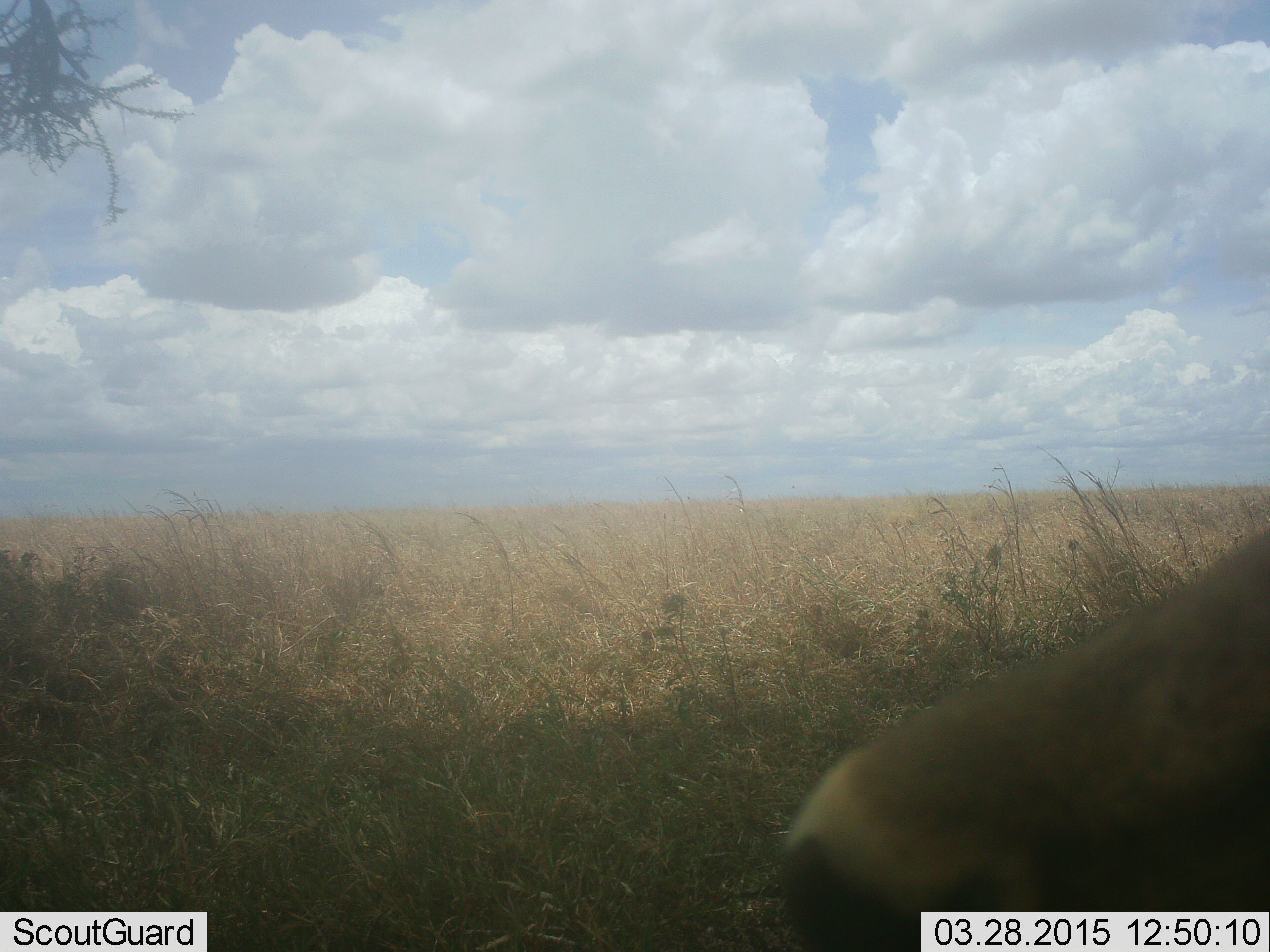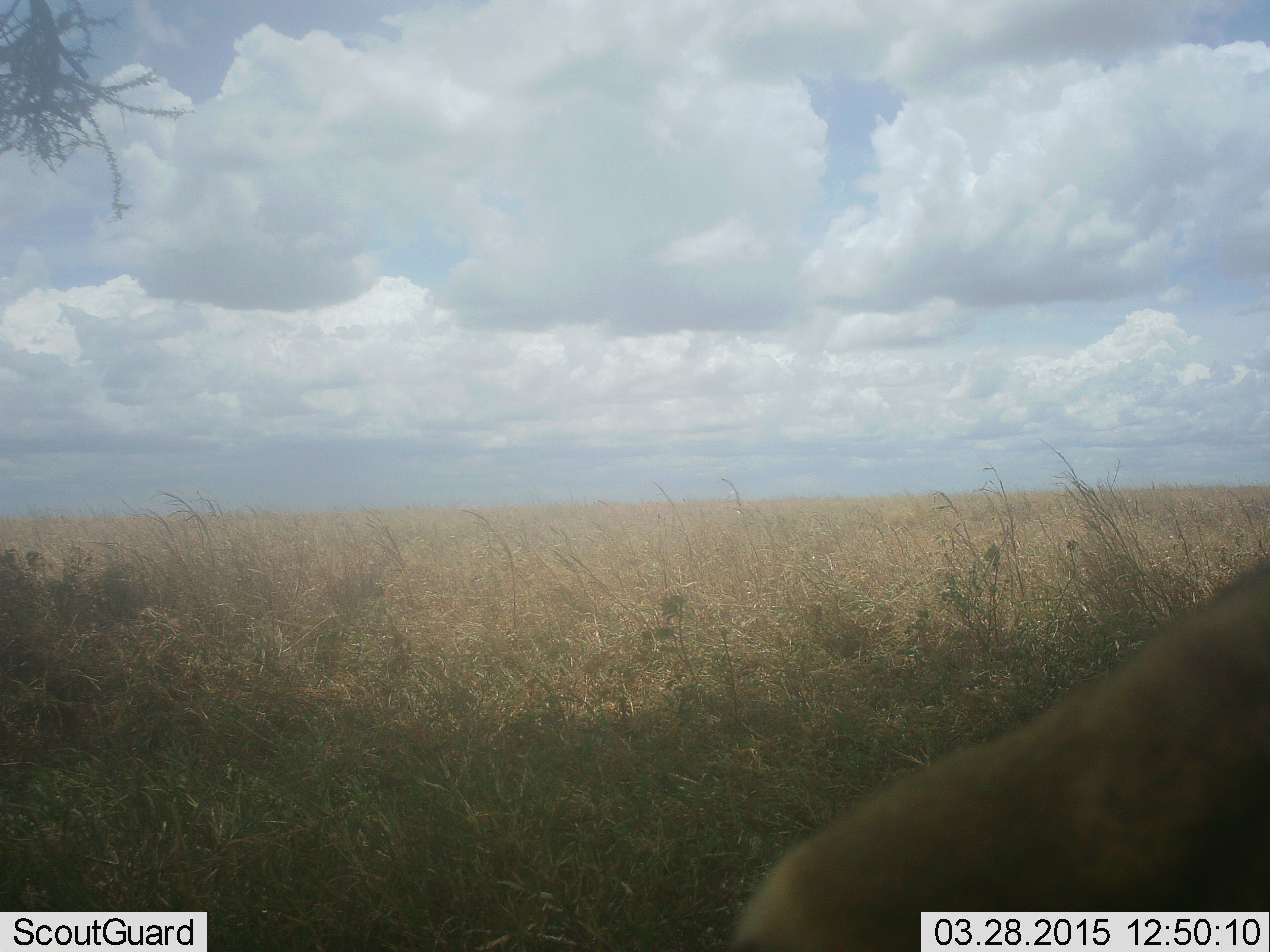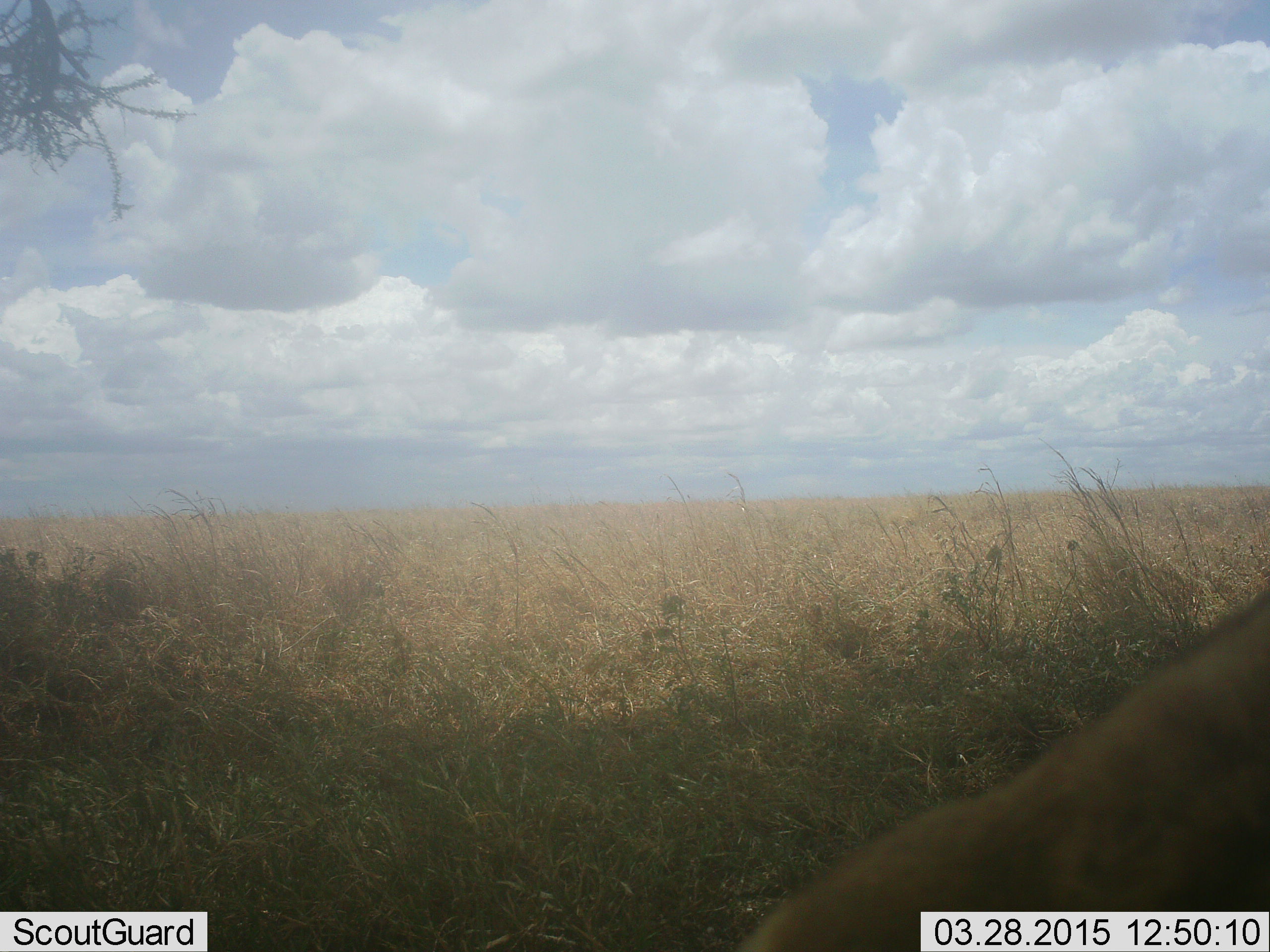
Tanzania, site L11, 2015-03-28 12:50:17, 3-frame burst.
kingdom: Animalia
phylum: Chordata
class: Mammalia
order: Carnivora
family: Felidae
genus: Panthera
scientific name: Panthera leo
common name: lion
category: lionfemale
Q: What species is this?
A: Lionfemale (lion) (Panthera leo).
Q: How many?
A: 1.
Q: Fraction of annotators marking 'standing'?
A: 25%.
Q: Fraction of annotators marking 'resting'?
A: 75%.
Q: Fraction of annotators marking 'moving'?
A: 0%.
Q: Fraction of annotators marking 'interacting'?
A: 0%.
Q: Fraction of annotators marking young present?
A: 0%.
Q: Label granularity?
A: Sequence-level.